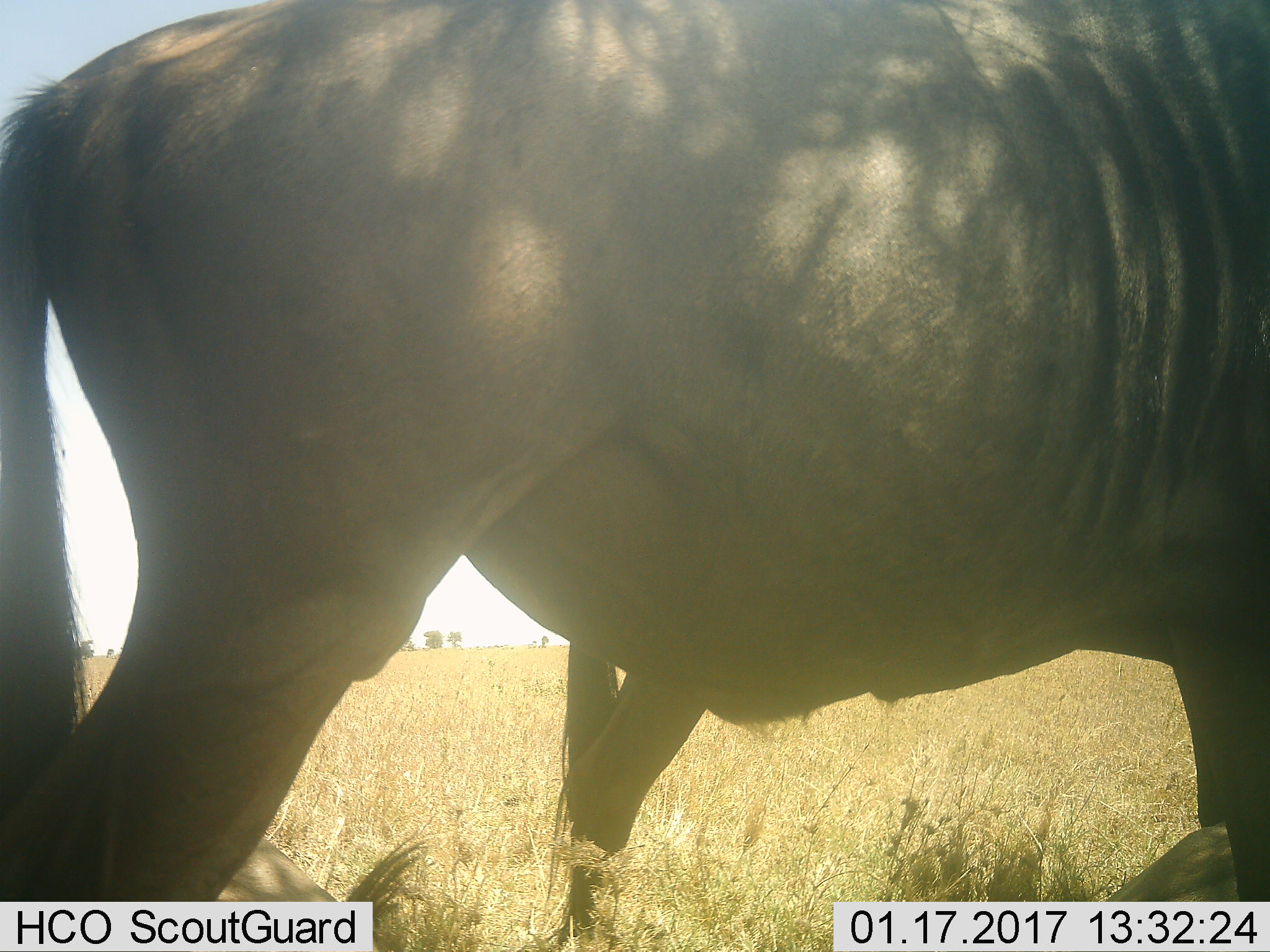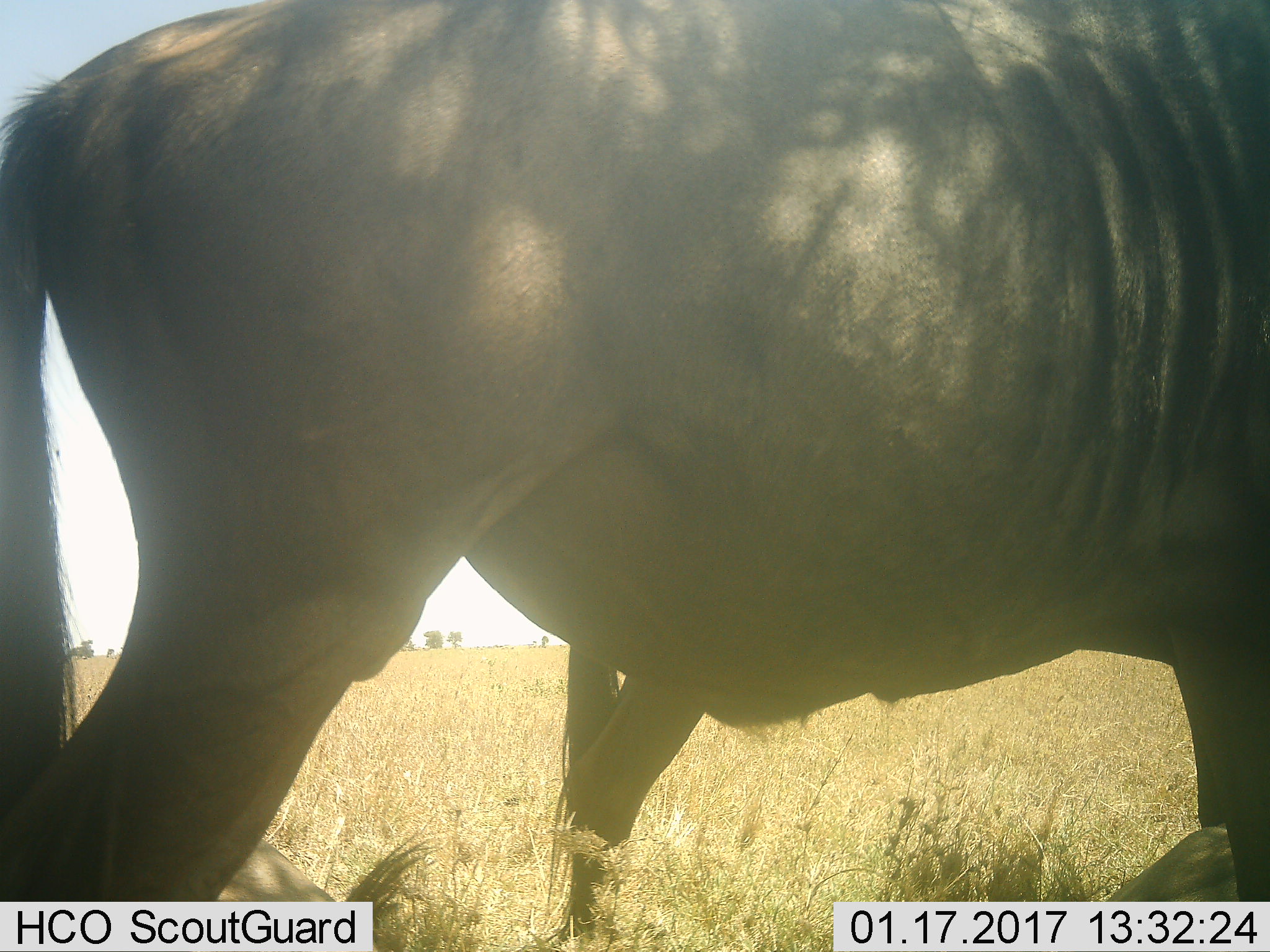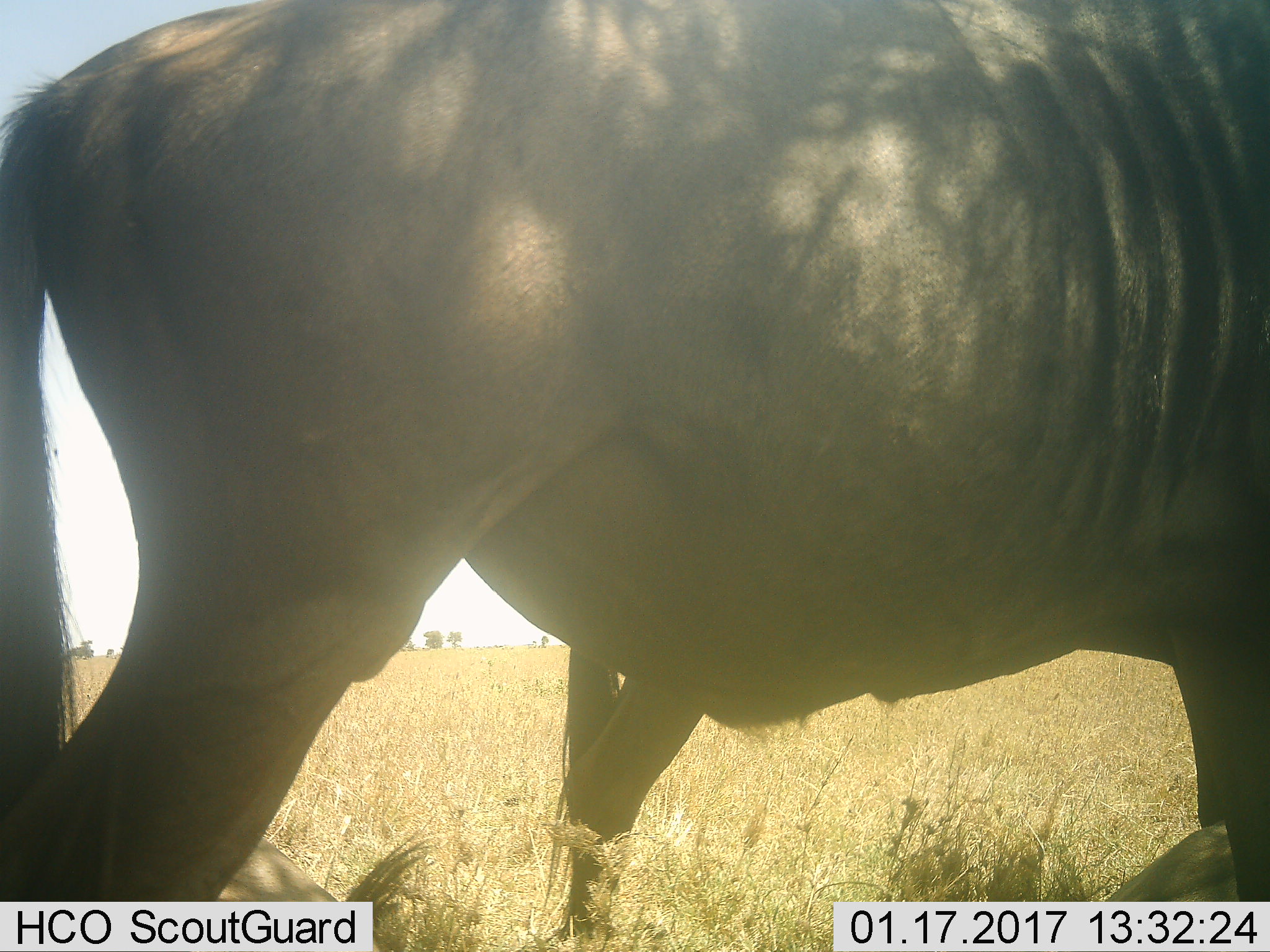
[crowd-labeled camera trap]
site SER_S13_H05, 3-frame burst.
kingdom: Animalia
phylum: Chordata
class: Mammalia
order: Artiodactyla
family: Bovidae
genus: Connochaetes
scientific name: Connochaetes taurinus taurinus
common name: blue wildebeest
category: wildebeestblue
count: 1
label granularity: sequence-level